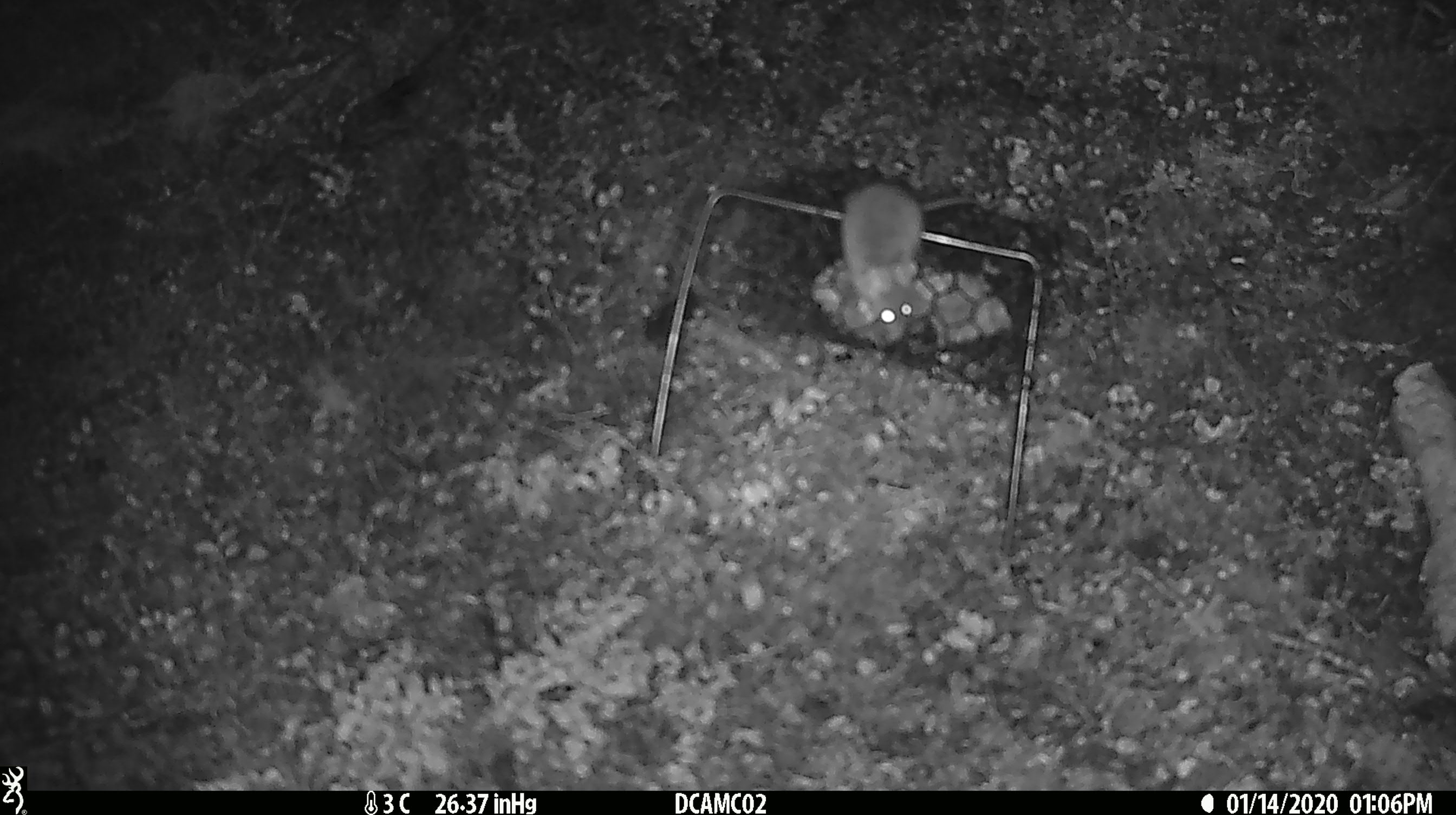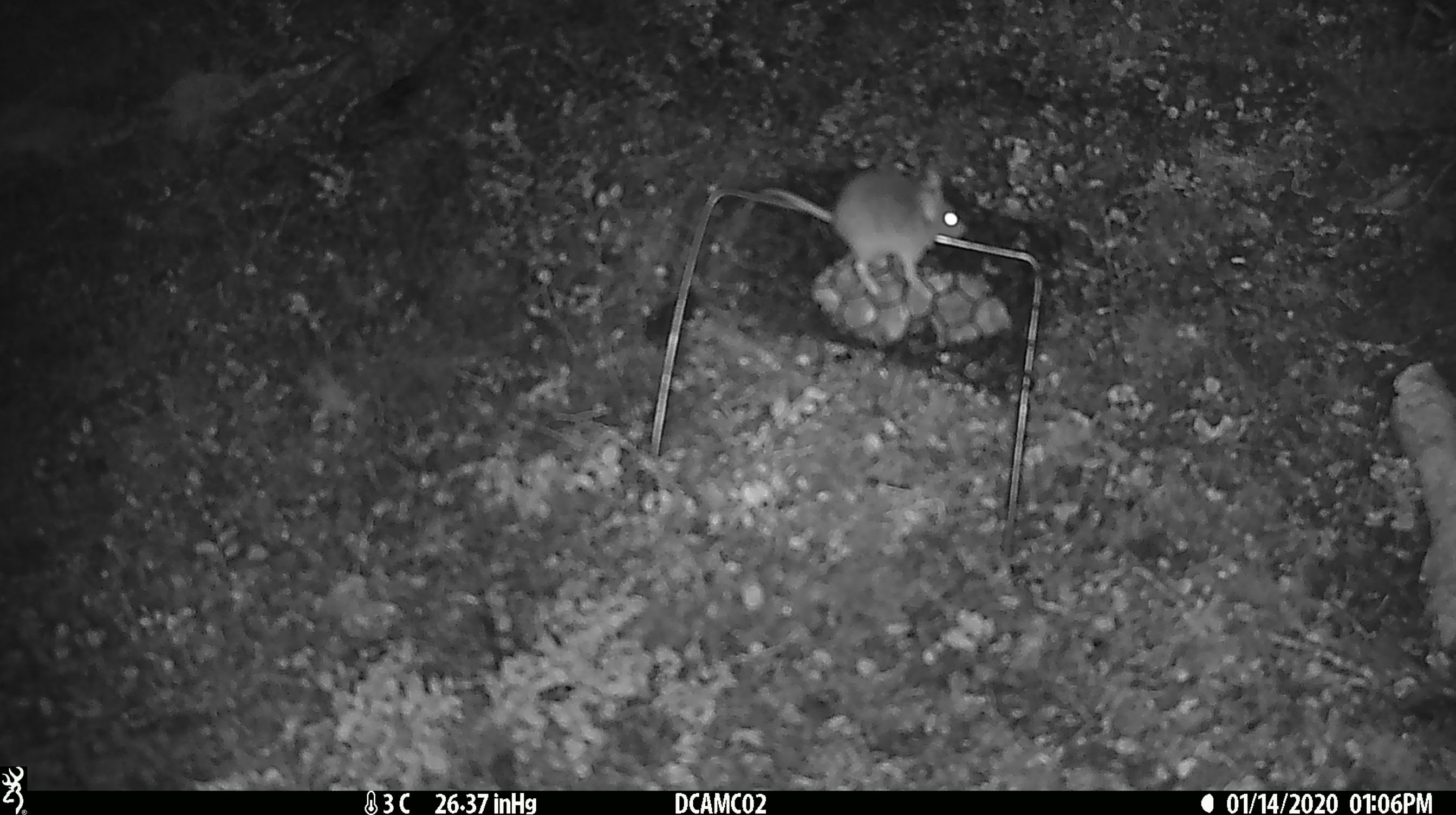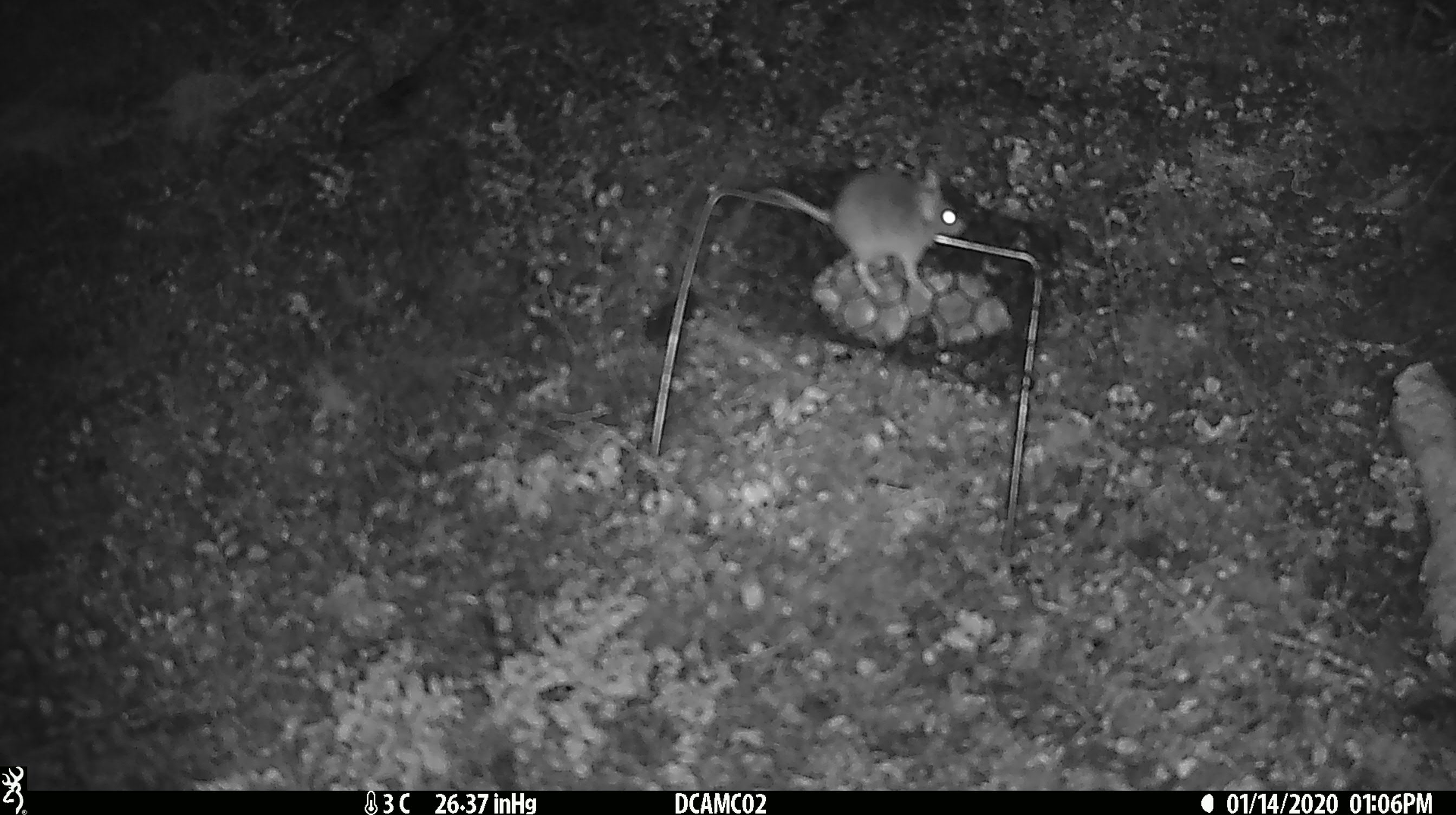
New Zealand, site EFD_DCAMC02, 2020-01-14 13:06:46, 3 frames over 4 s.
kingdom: Animalia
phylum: Chordata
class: Mammalia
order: Rodentia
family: Muridae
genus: Mus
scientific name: Mus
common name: mouse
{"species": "mouse (Mus)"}